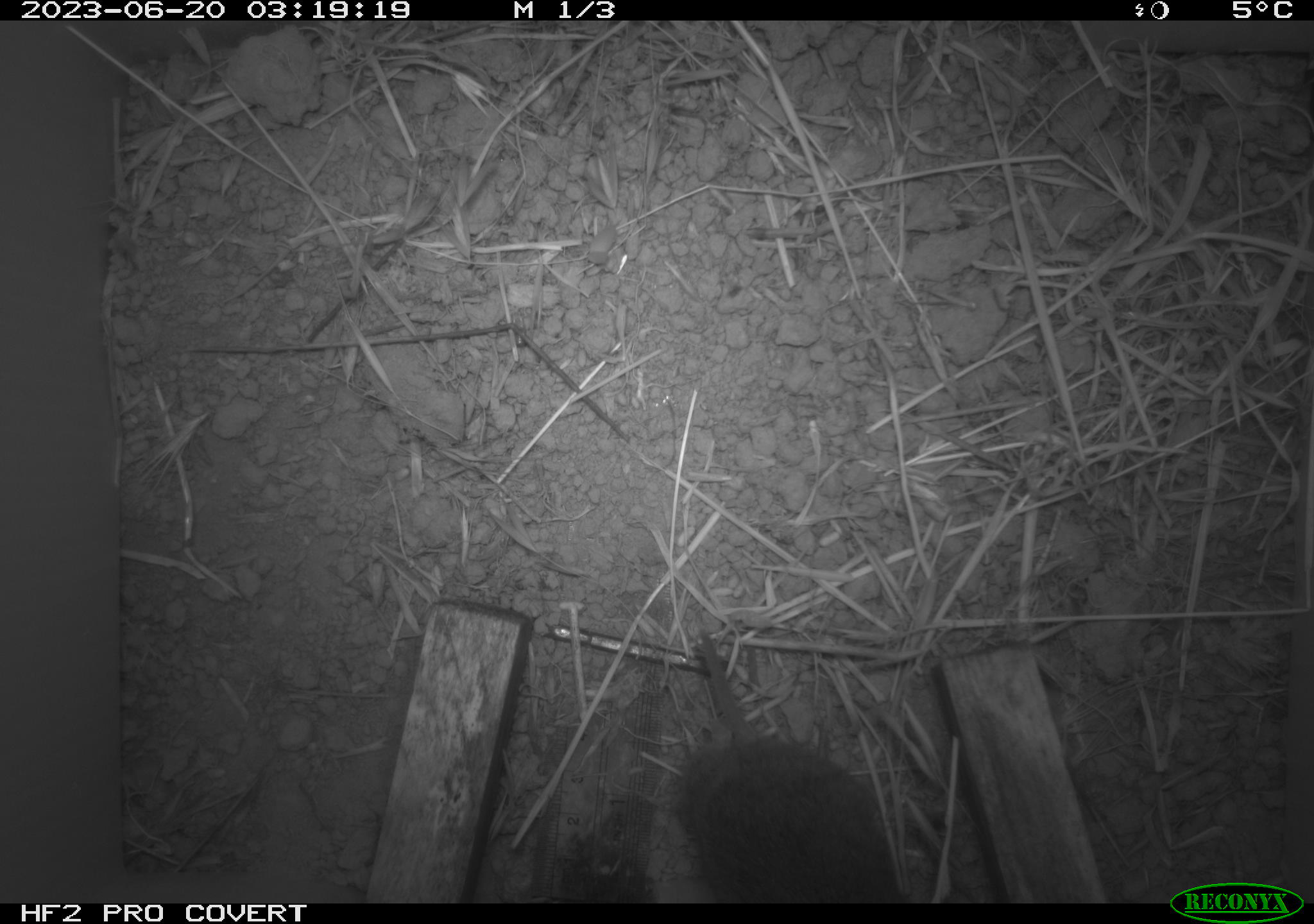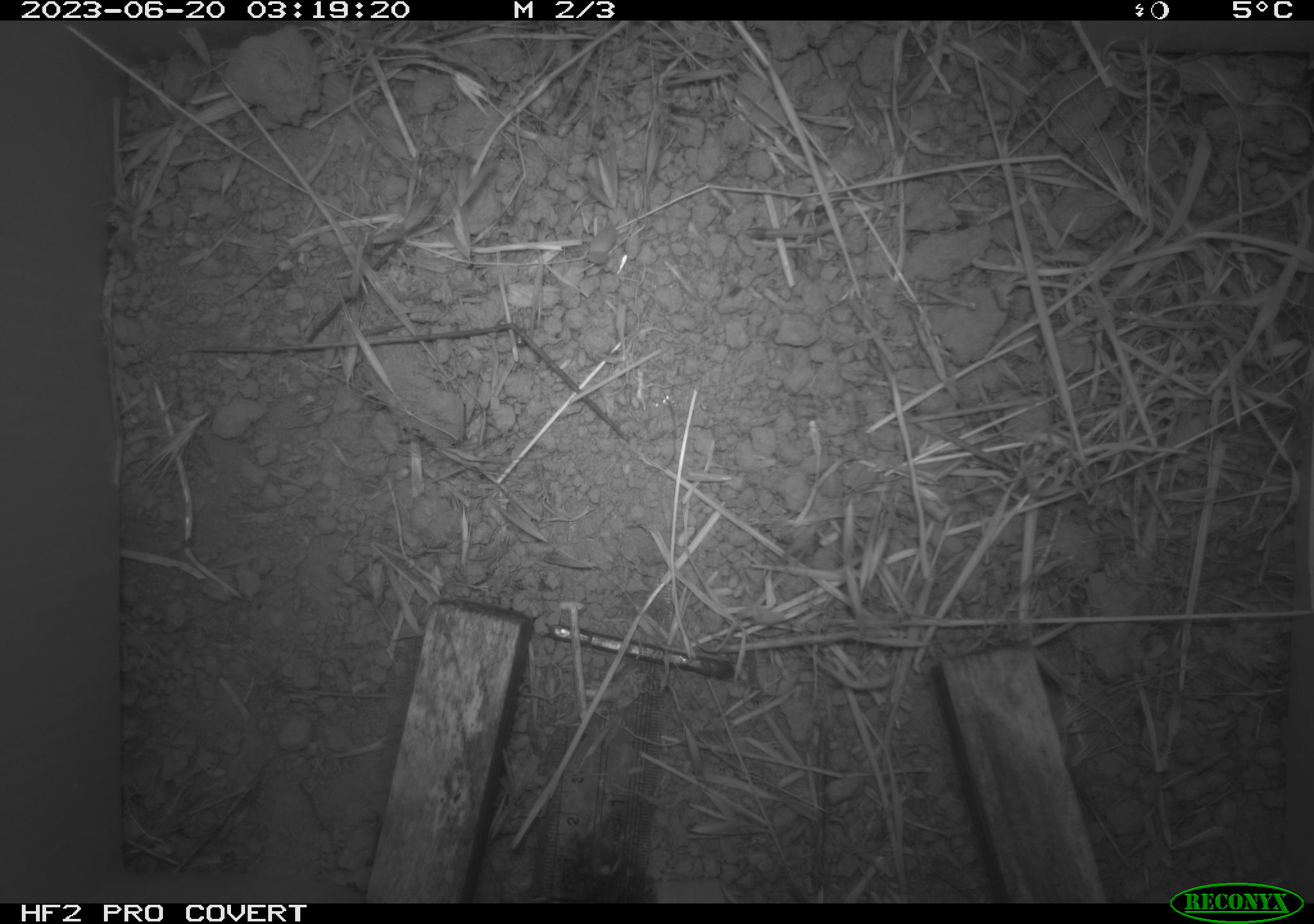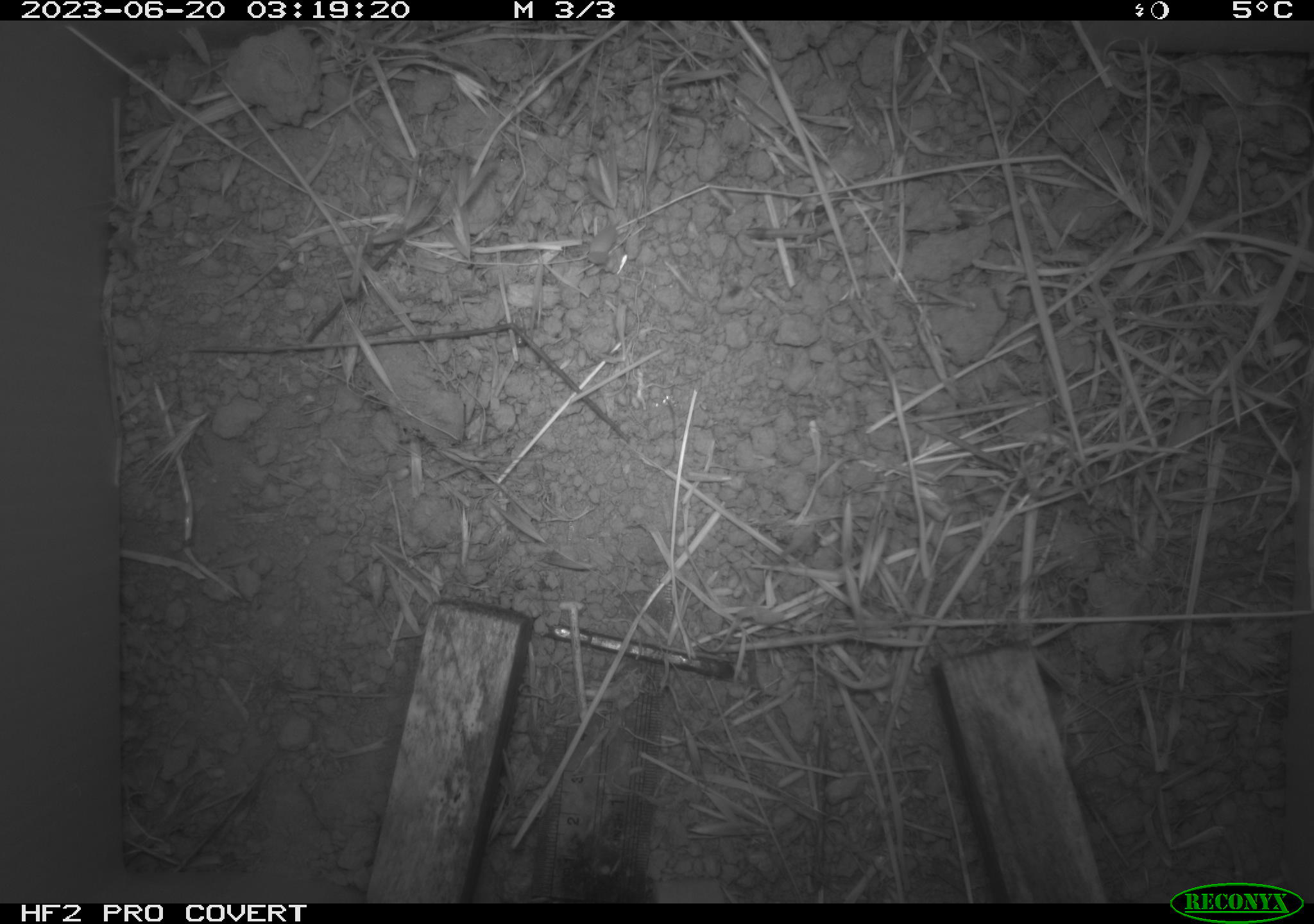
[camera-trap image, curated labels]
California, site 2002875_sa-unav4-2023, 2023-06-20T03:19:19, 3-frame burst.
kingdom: Animalia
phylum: Chordata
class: Mammalia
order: Rodentia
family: Cricetidae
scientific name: Arvicolinae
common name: voles, lemmings, and muskrats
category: arvicolinae subfamily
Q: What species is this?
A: Arvicolinae subfamily (voles, lemmings, and muskrats) (Arvicolinae).